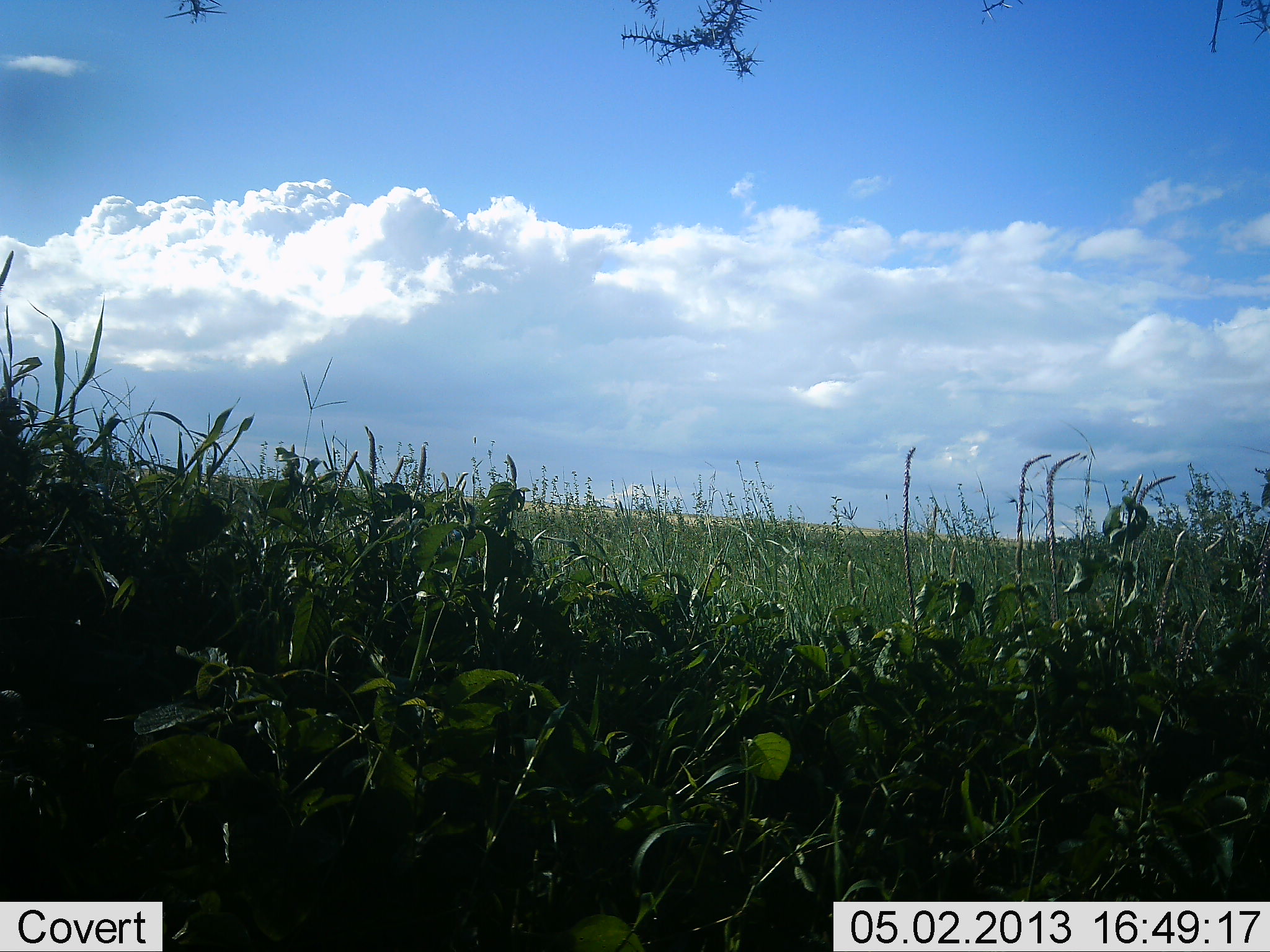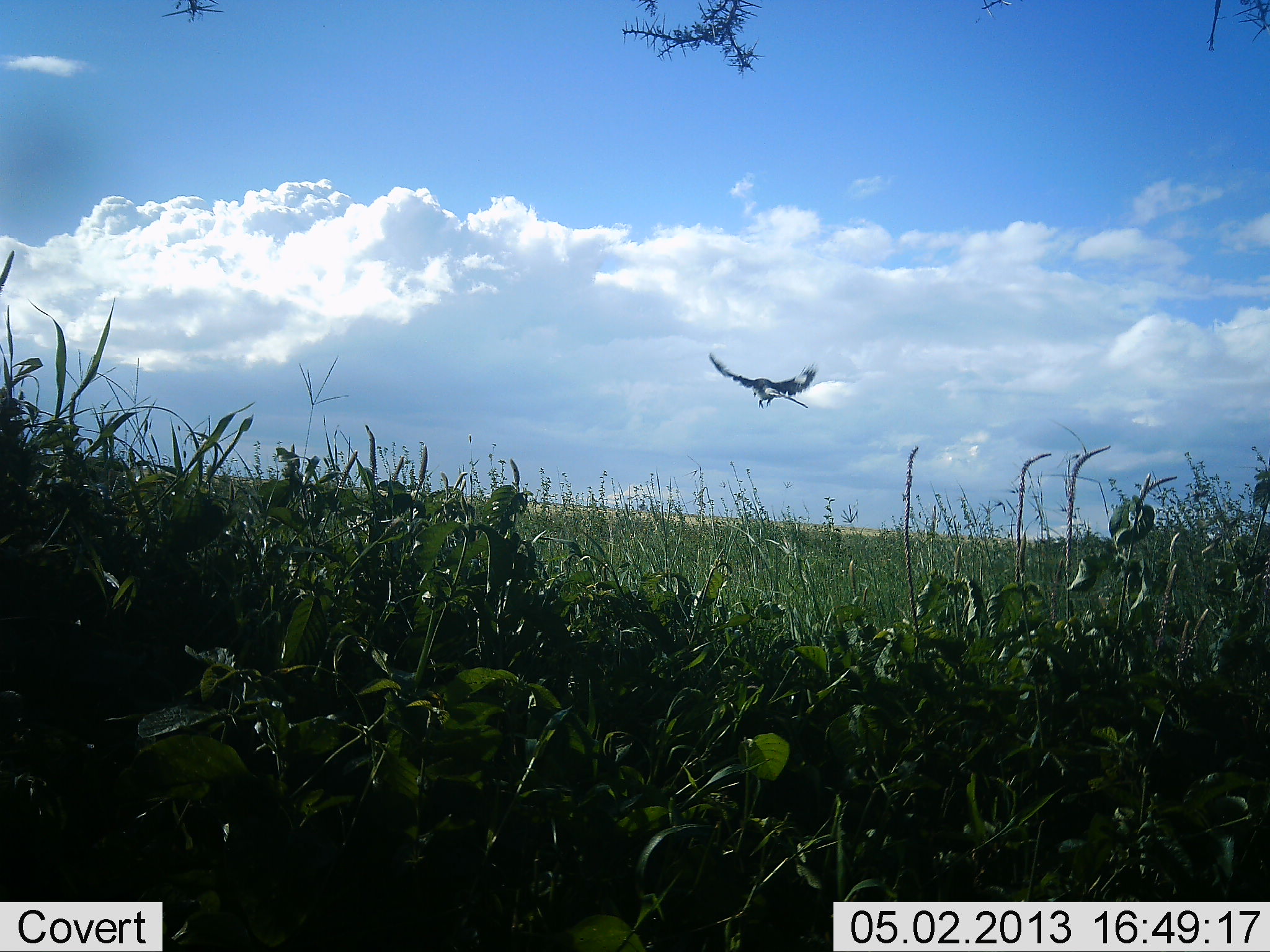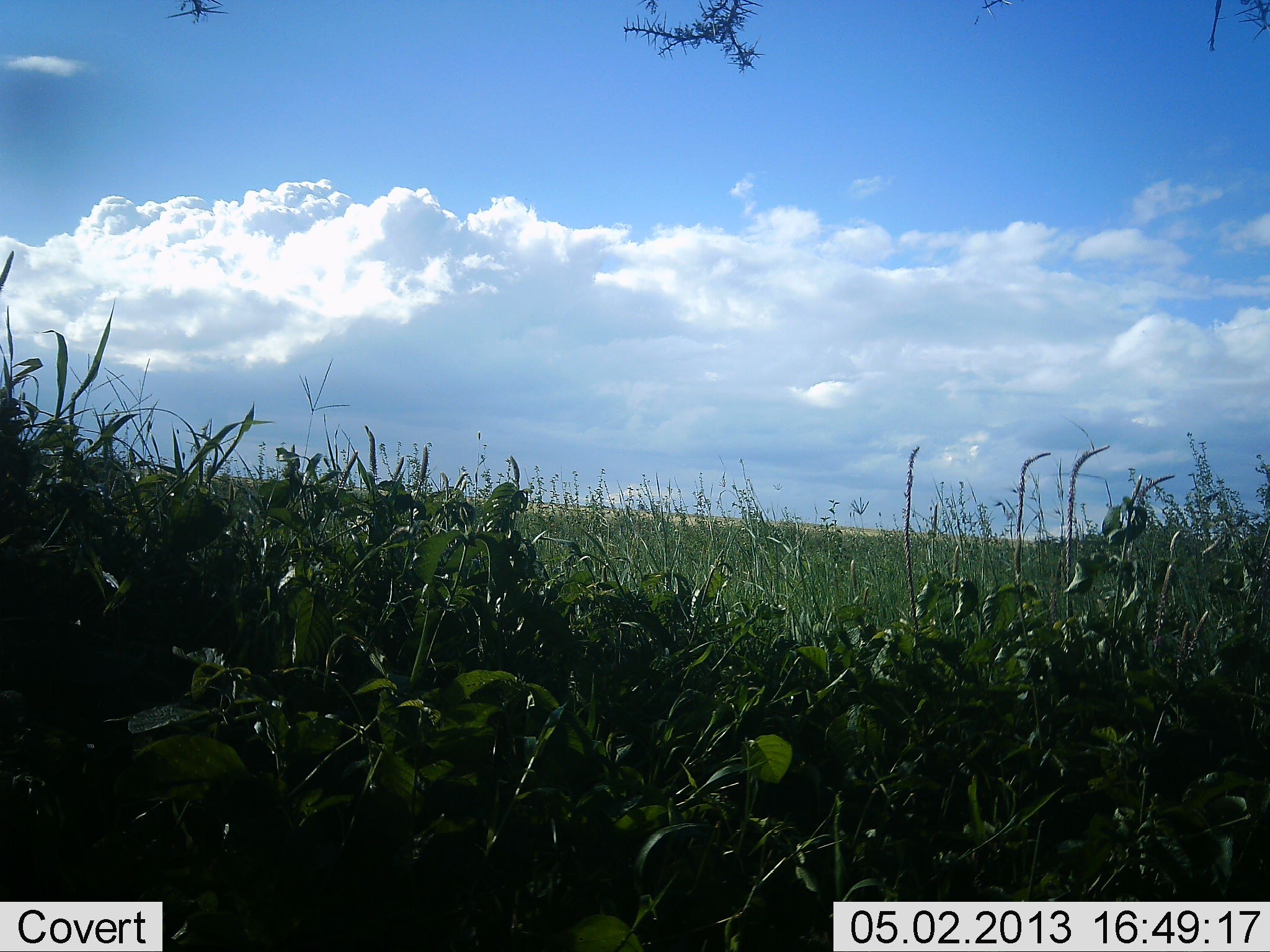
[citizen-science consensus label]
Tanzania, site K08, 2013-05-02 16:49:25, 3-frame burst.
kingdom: Animalia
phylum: Chordata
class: Aves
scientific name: Aves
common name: bird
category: otherbird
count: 1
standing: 0%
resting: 0%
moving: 100%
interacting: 0%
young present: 0%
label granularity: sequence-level